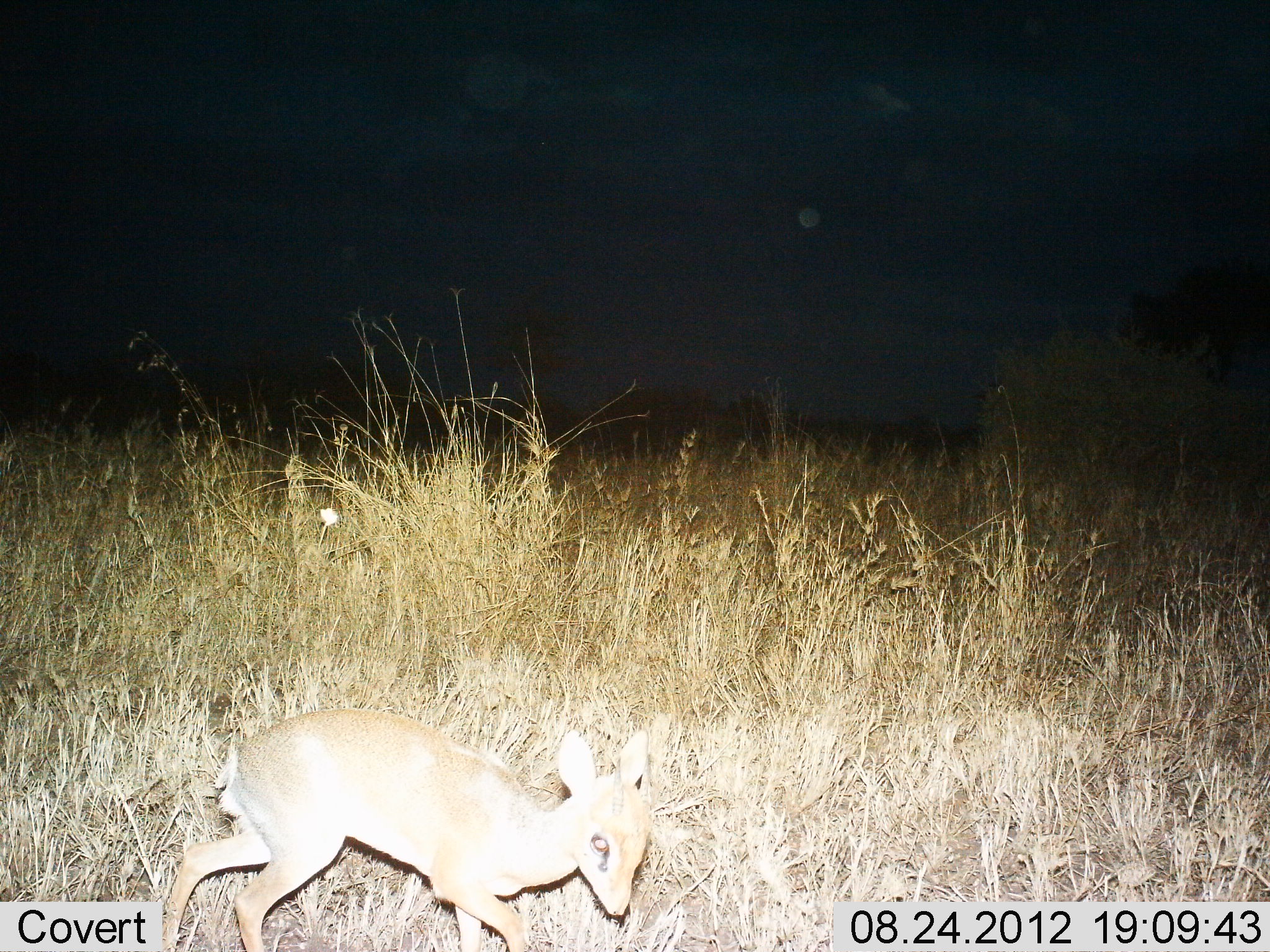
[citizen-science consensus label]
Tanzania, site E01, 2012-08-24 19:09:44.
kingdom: Animalia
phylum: Chordata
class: Mammalia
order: Artiodactyla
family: Bovidae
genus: Madoqua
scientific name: Madoqua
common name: dikdik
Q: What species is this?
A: Dikdik (Madoqua).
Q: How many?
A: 1.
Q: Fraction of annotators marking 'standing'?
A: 40%.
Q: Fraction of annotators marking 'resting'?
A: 10%.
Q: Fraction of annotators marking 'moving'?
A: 50%.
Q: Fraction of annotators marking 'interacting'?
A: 0%.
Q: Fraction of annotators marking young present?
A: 10%.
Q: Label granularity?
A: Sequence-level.